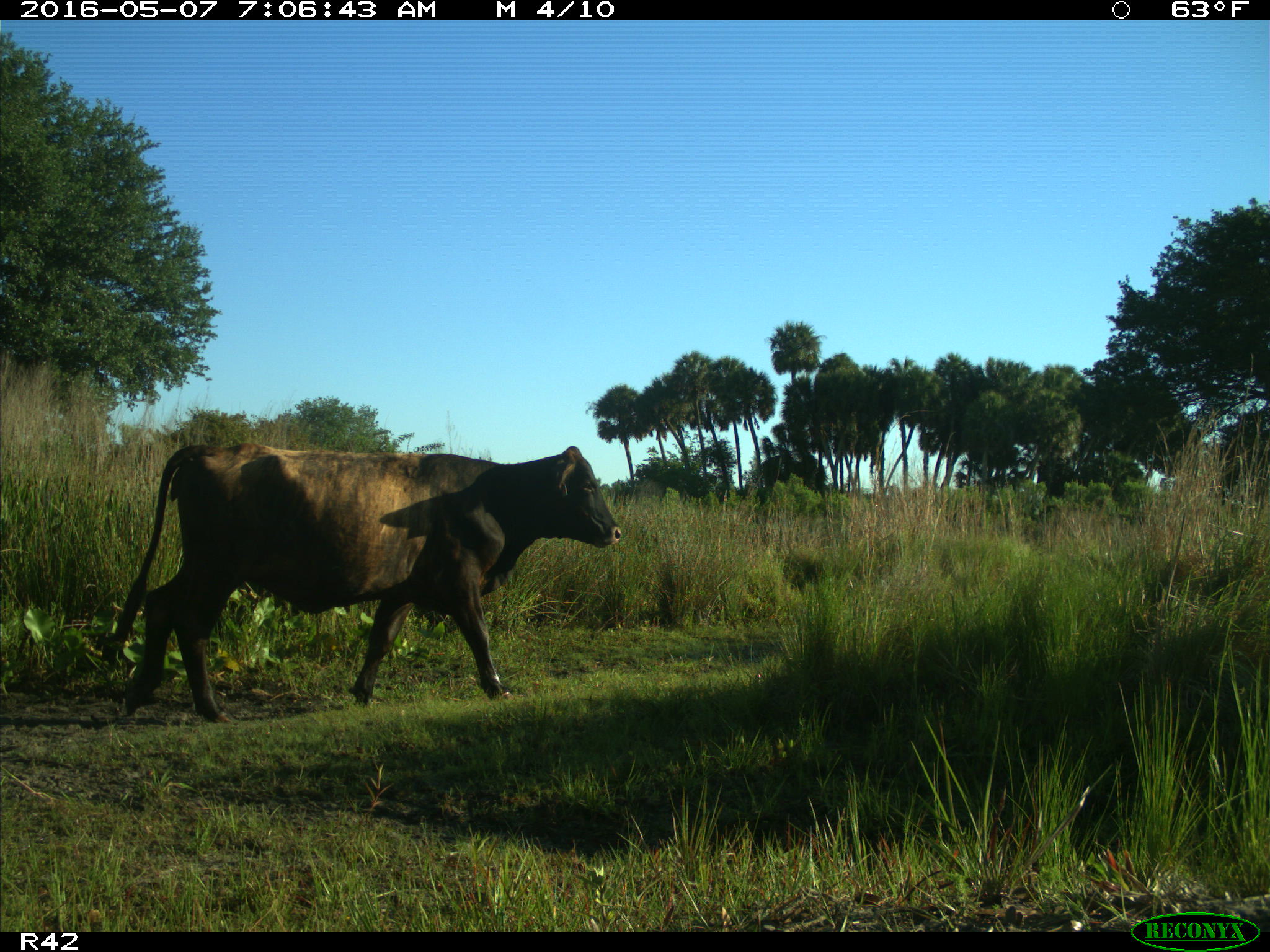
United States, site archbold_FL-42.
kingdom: Animalia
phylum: Chordata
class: Mammalia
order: Artiodactyla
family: Bovidae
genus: Bos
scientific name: Bos taurus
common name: domestic cow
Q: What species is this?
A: Bos taurus (domestic cow).